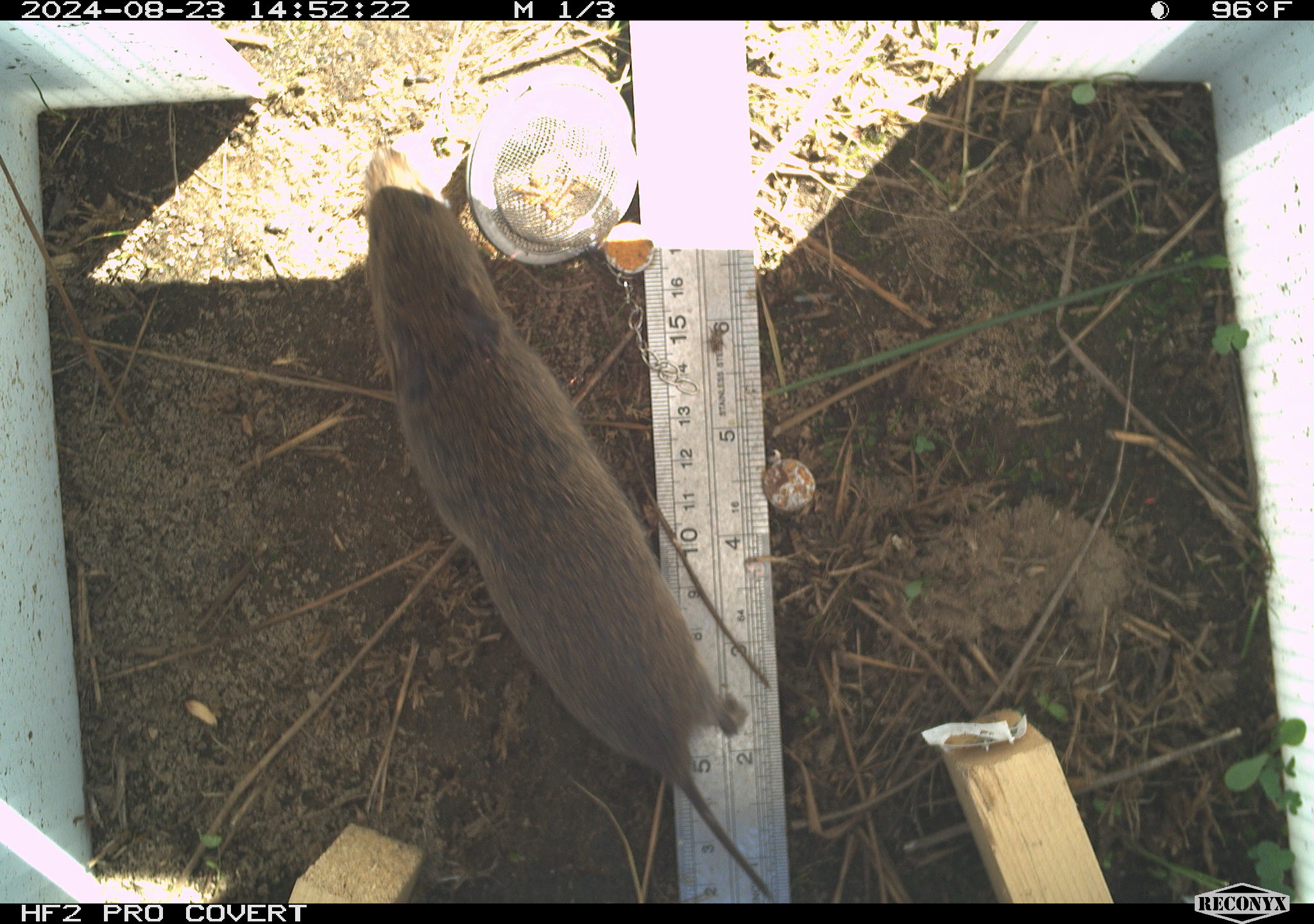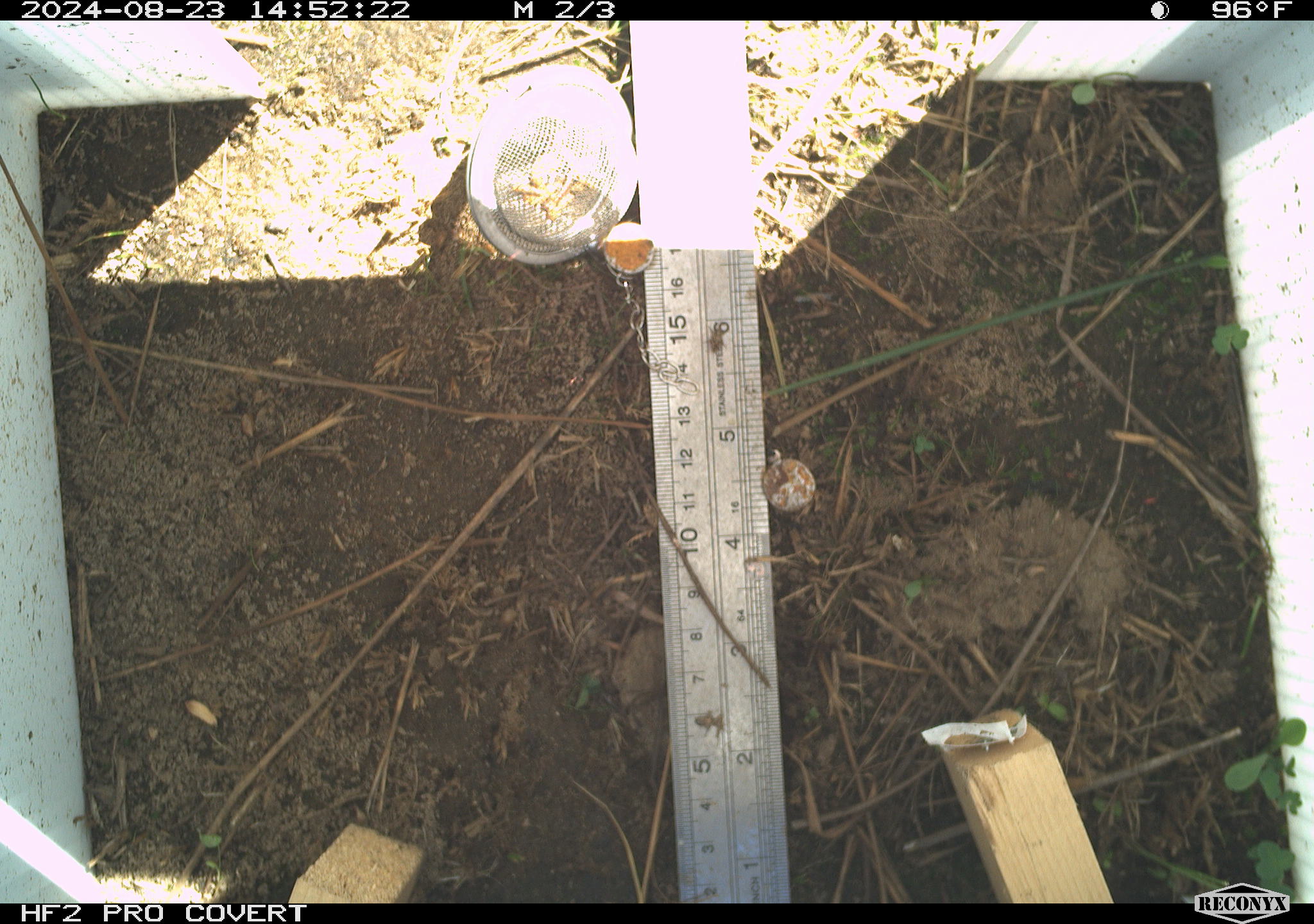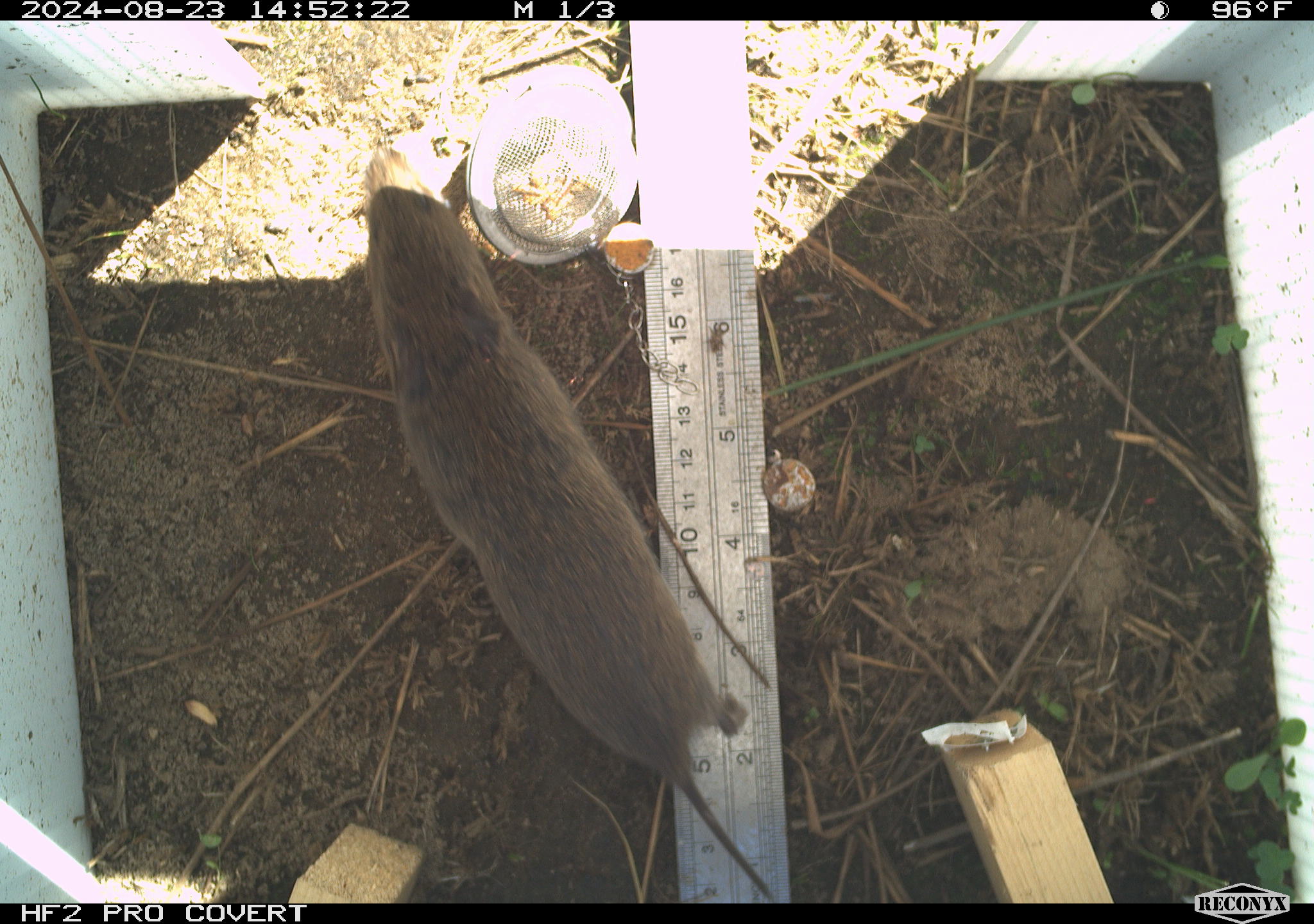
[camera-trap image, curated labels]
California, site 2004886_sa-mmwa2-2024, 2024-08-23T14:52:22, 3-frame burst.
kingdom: Animalia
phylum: Chordata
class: Mammalia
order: Rodentia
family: Cricetidae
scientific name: Arvicolinae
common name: voles, lemmings, and muskrats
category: arvicolinae subfamily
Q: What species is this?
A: Arvicolinae subfamily (voles, lemmings, and muskrats) (Arvicolinae).